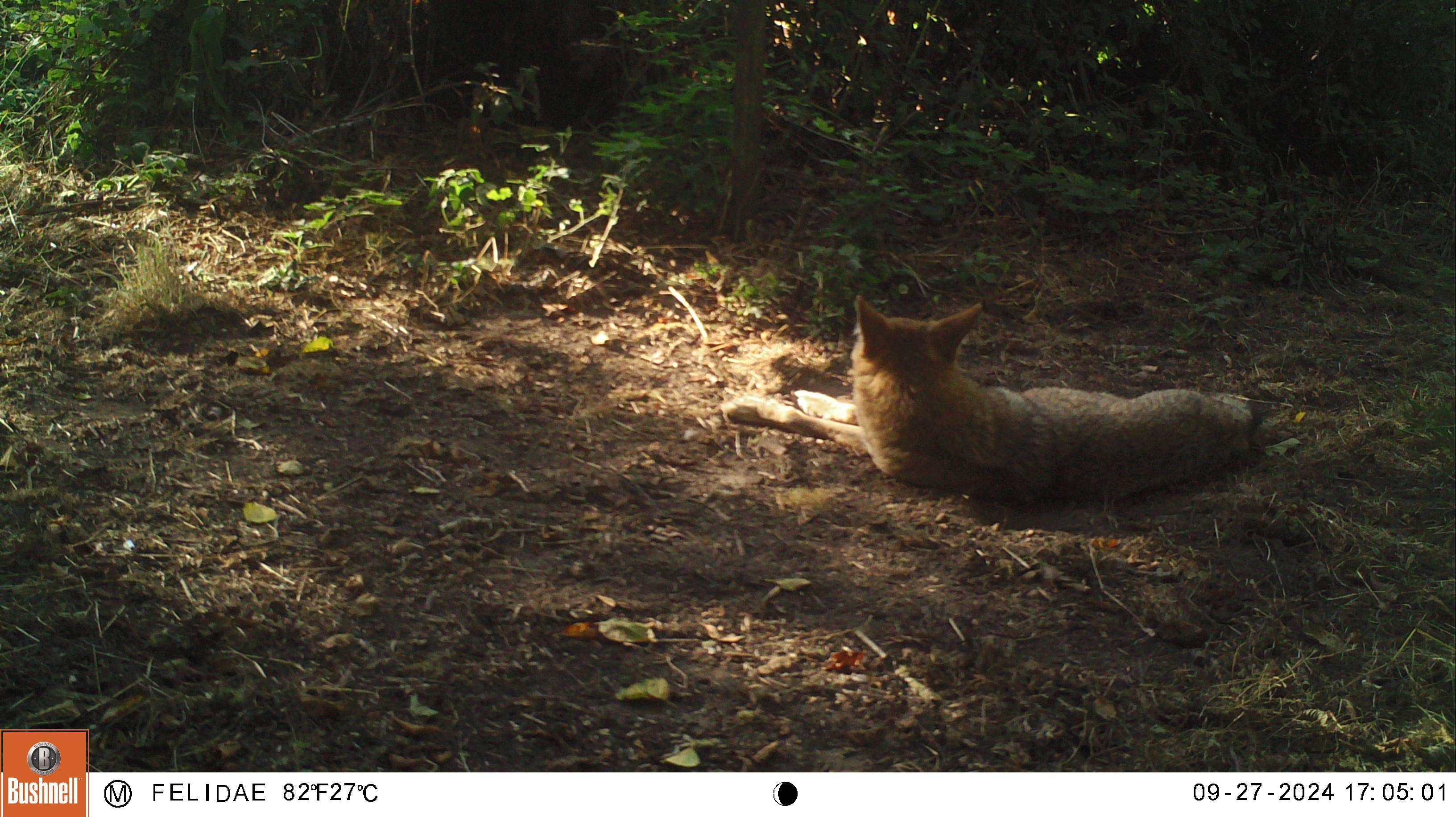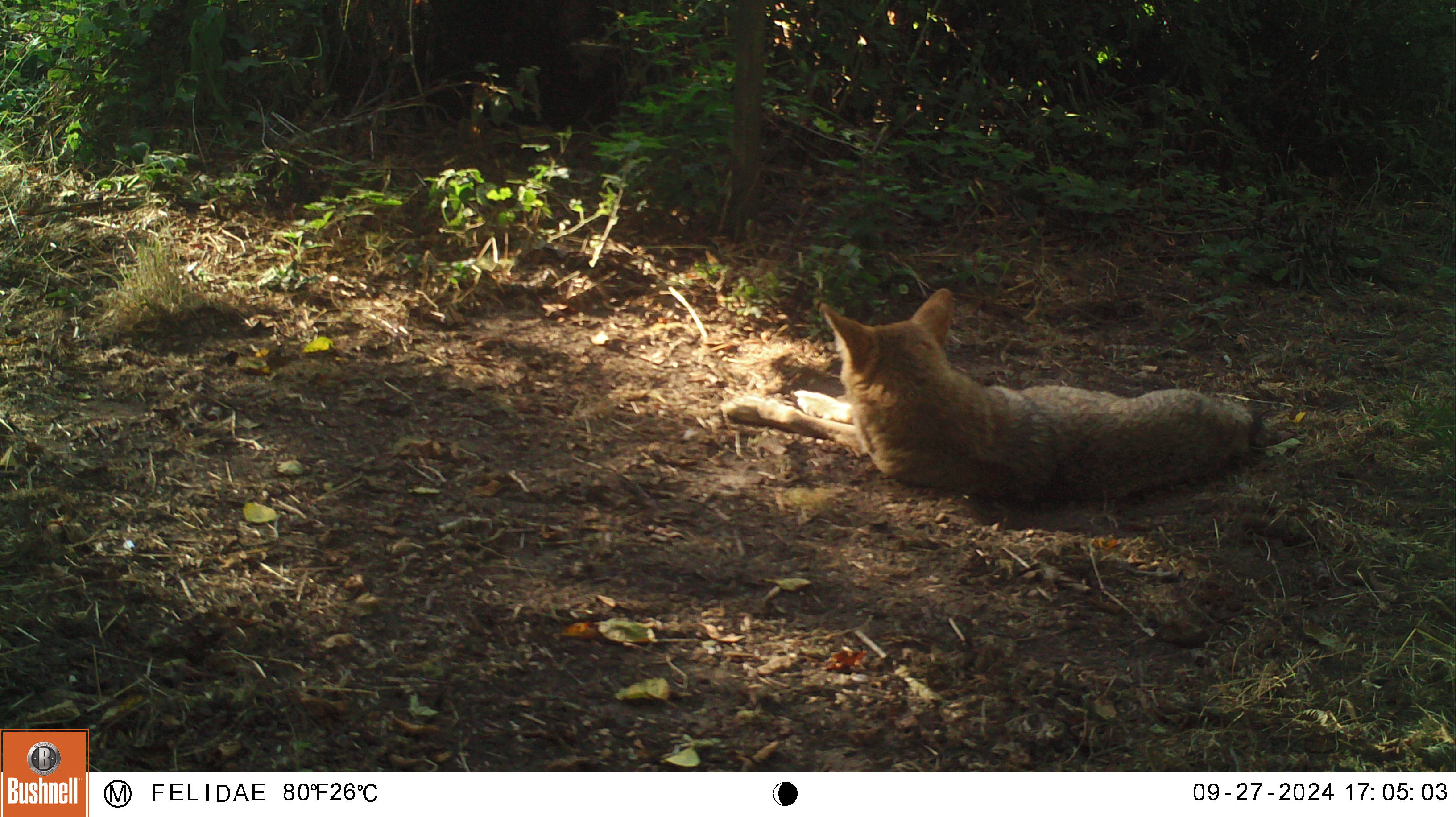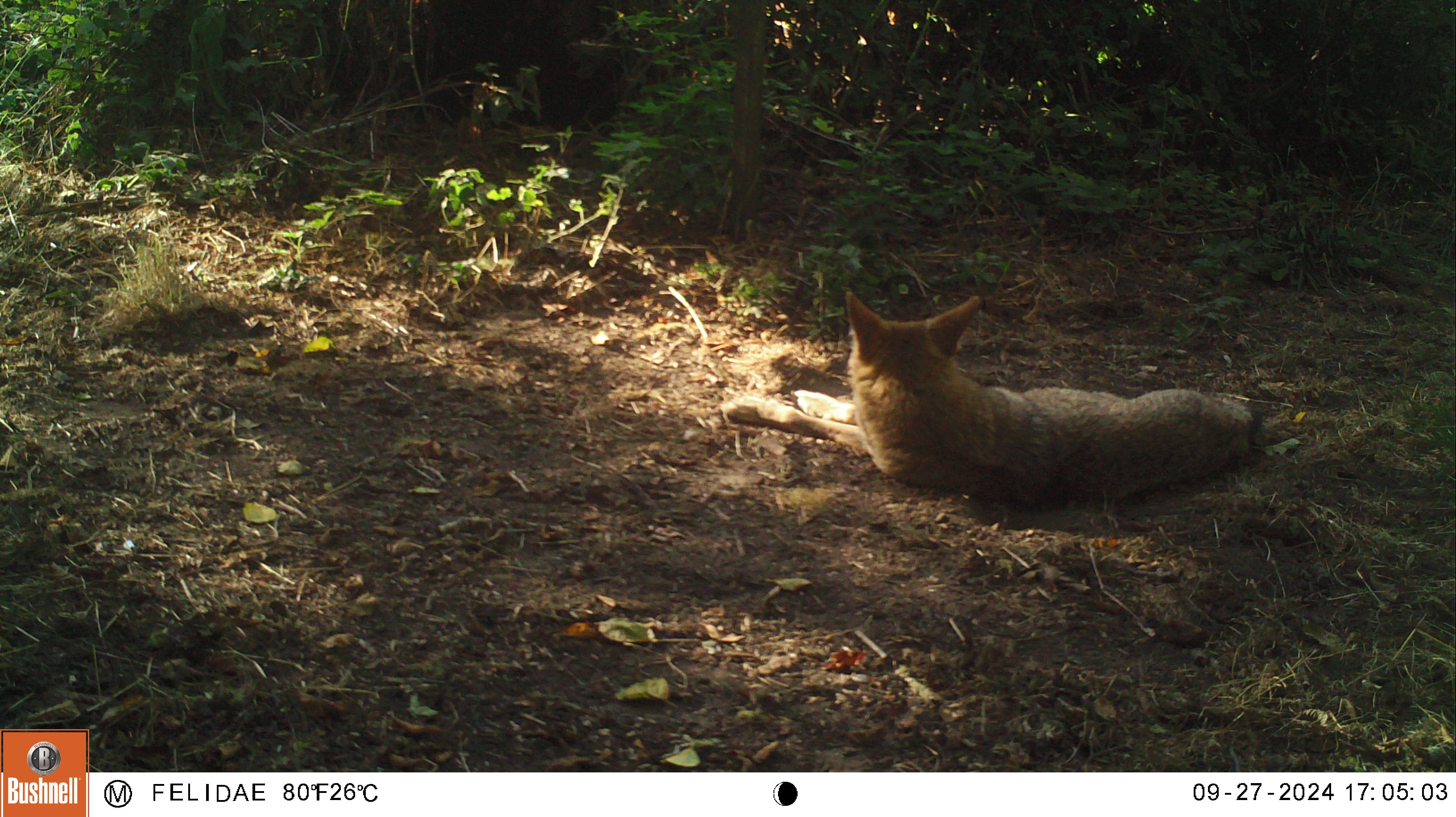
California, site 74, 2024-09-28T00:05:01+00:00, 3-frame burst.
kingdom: Animalia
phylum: Chordata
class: Mammalia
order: Carnivora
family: Canidae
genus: Canis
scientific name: Canis latrans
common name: coyote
Coyote (Canis latrans).